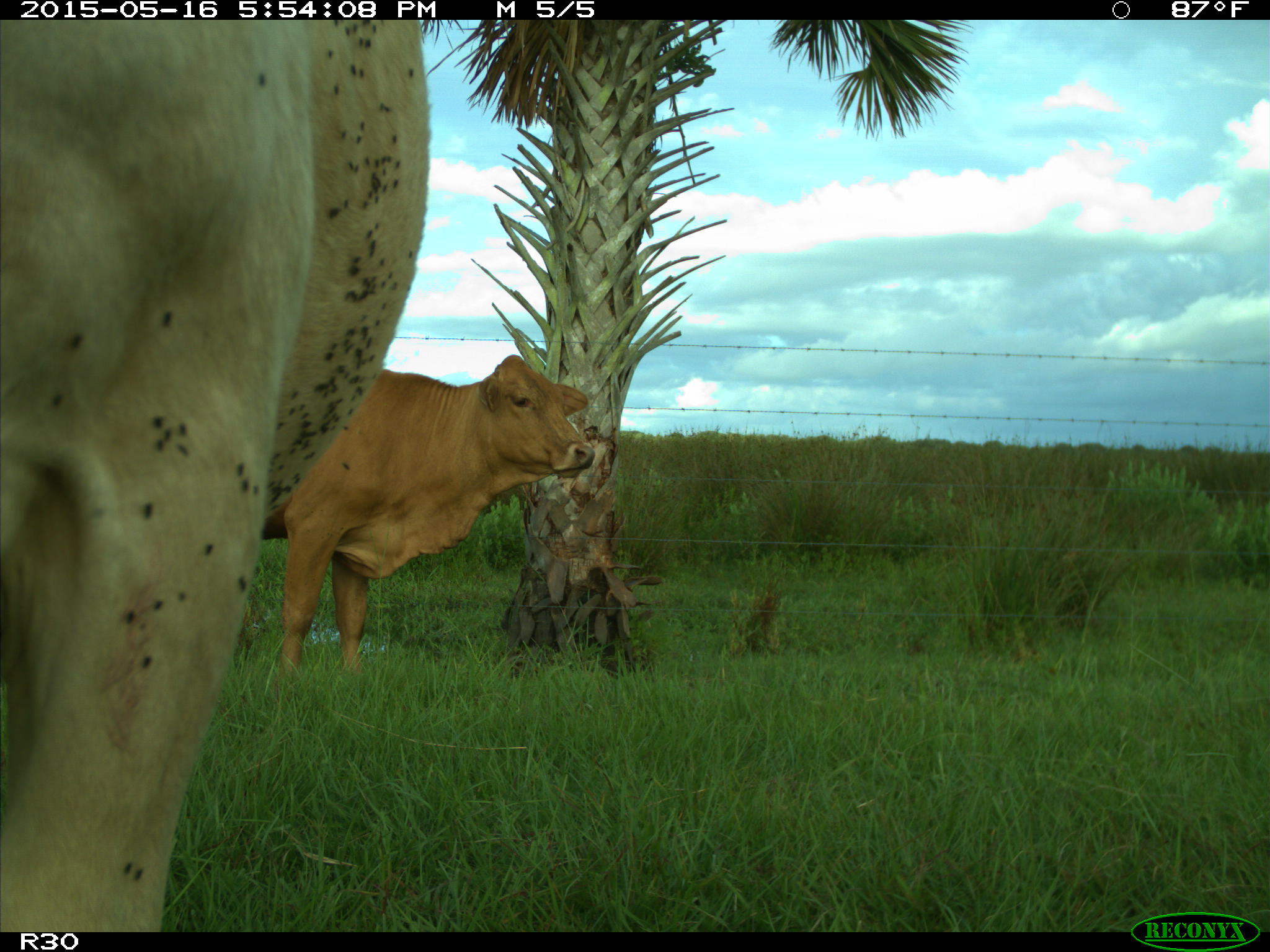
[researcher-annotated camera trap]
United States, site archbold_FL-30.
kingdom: Animalia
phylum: Chordata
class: Mammalia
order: Artiodactyla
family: Bovidae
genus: Bos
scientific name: Bos taurus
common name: domestic cow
Bos taurus (domestic cow).